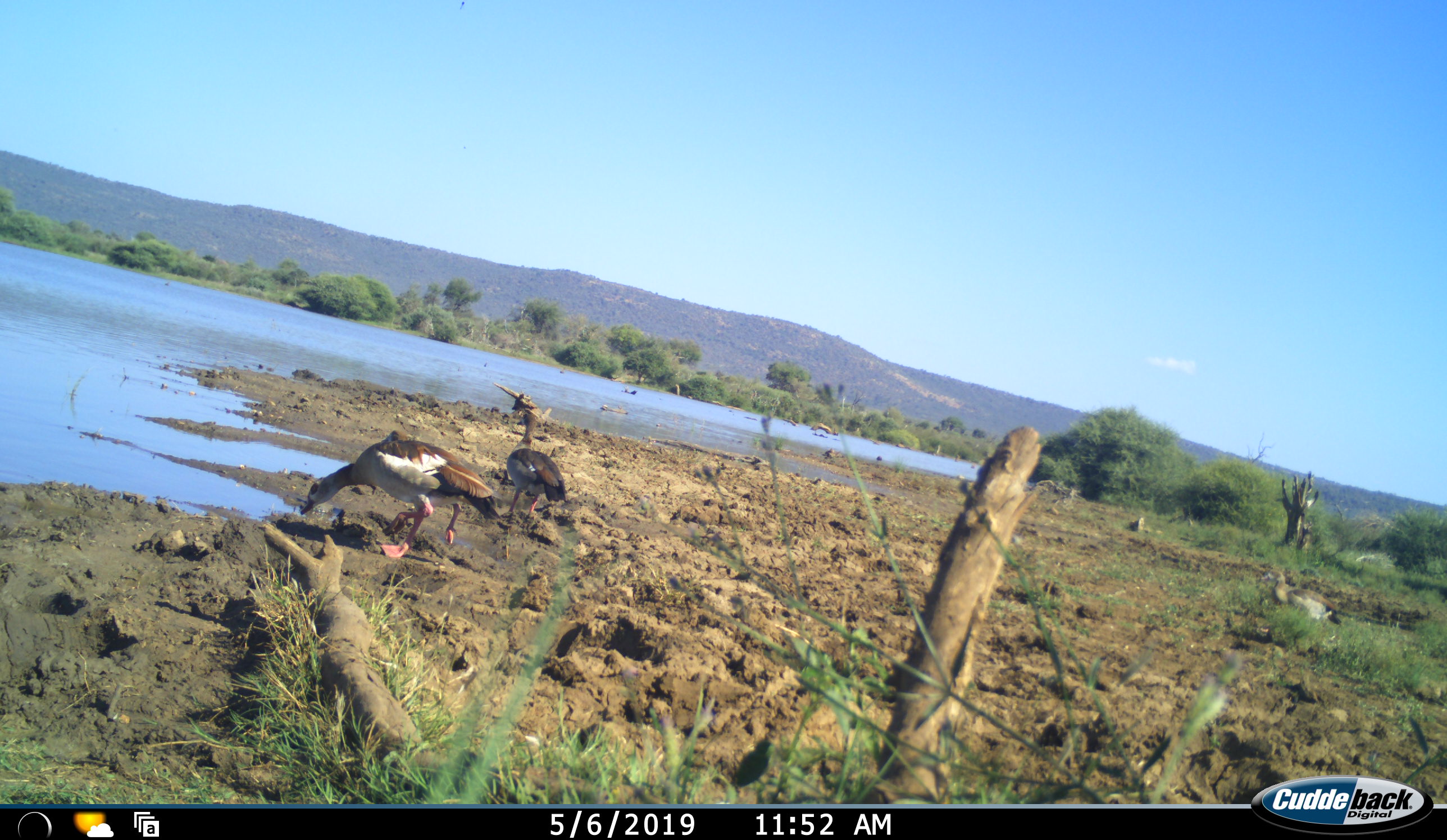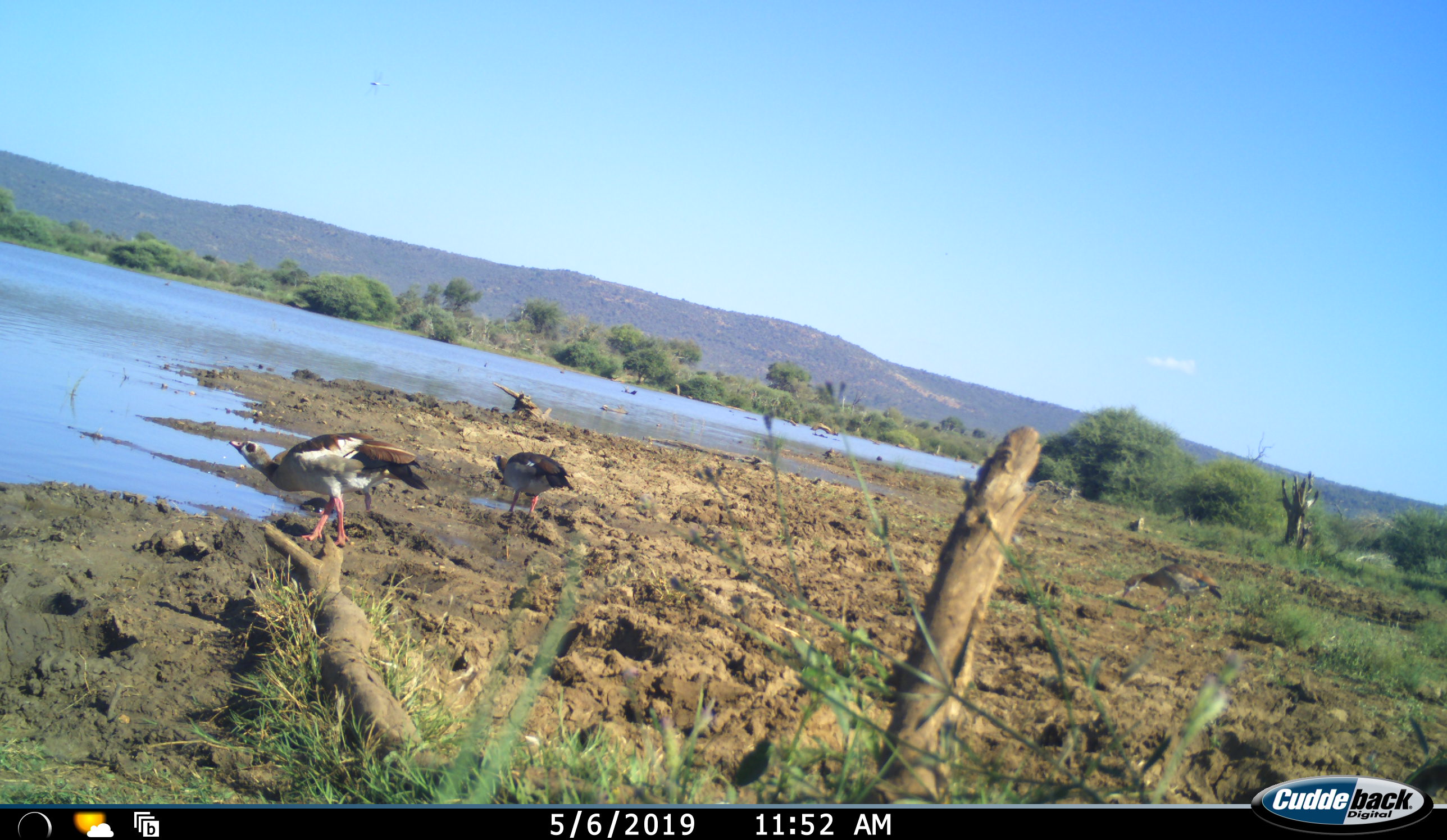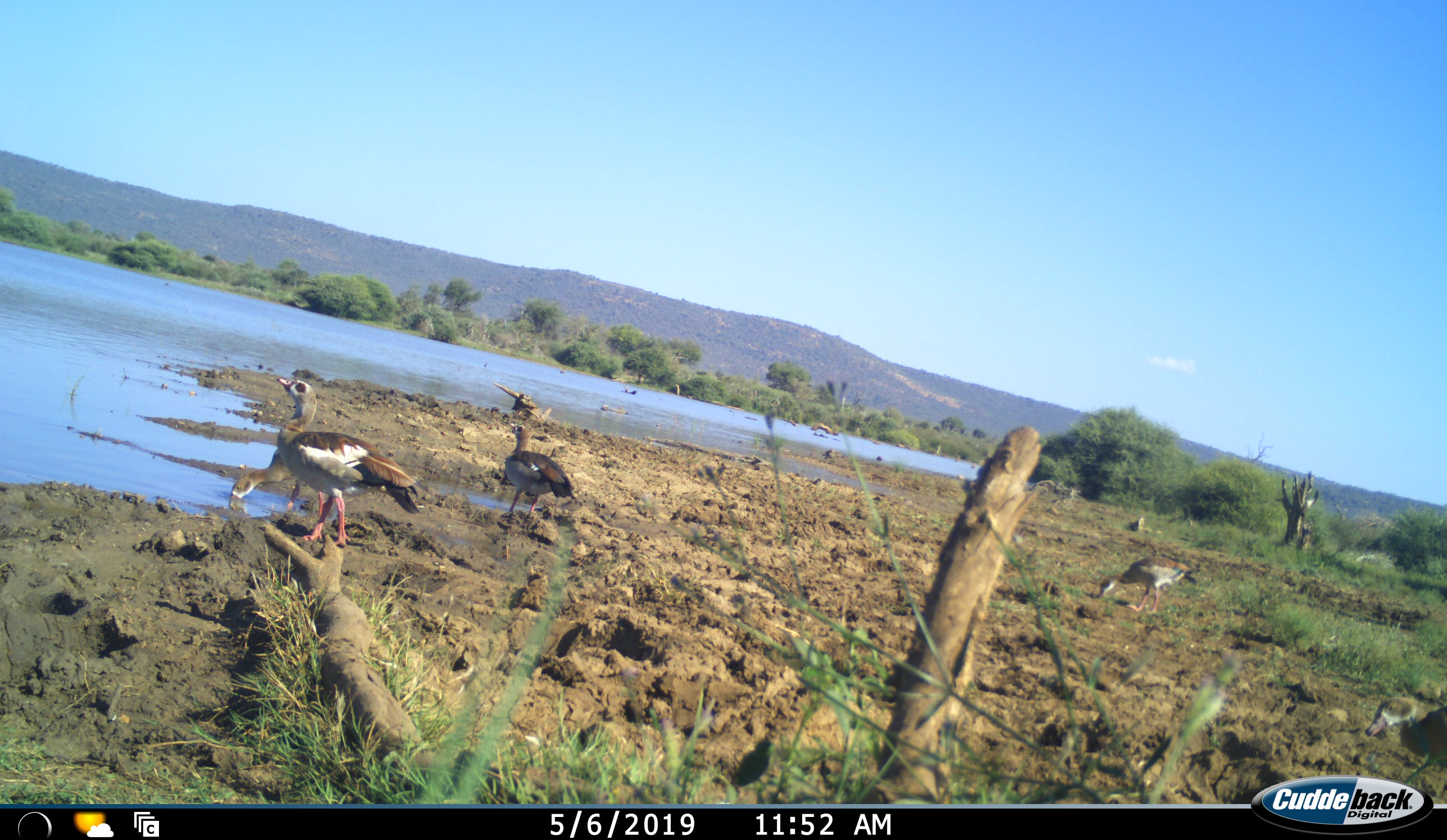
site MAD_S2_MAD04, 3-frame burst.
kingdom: Animalia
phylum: Chordata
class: Aves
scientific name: Aves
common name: bird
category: birdother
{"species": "birdother (bird) (Aves)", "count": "4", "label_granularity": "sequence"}